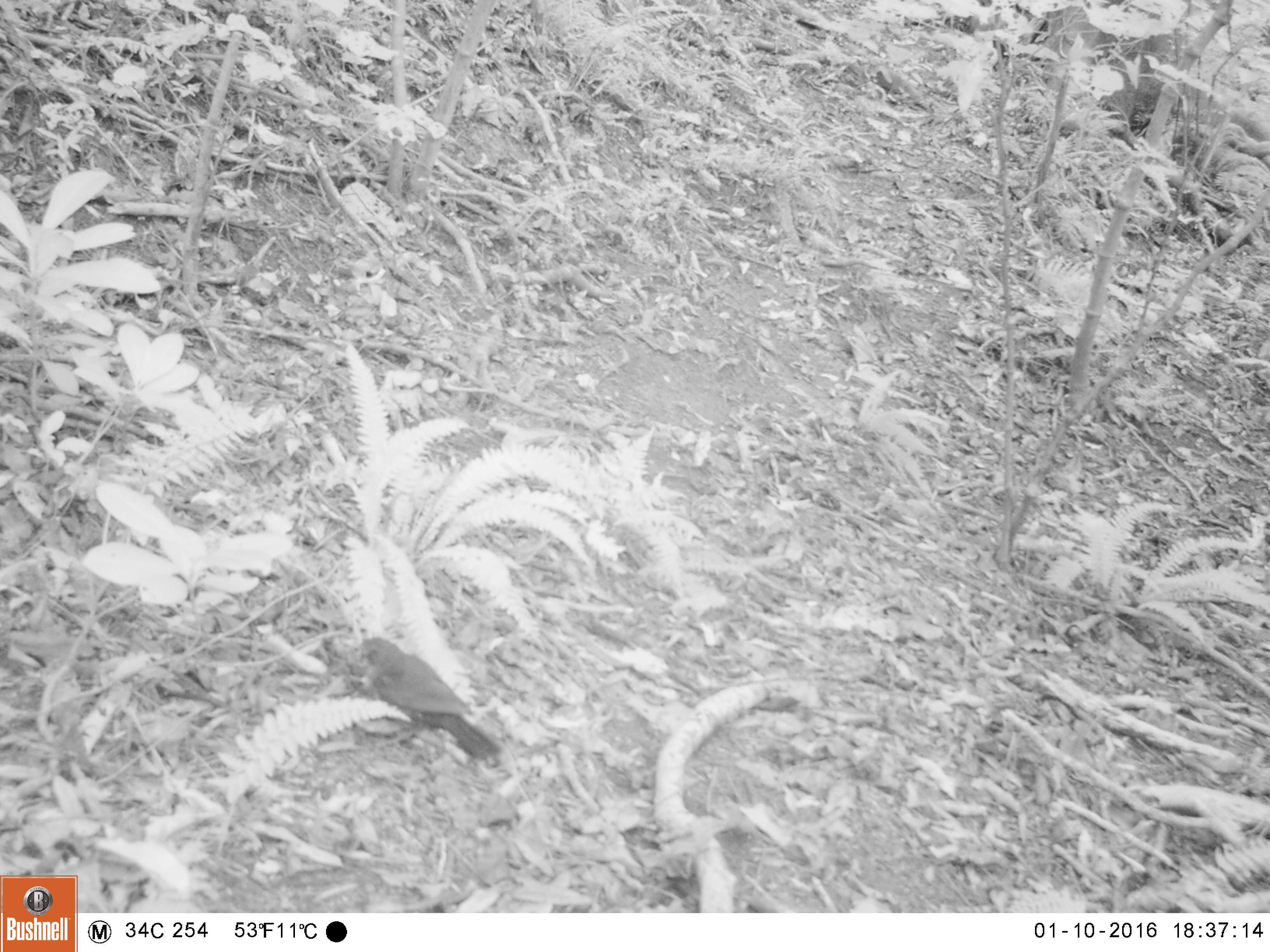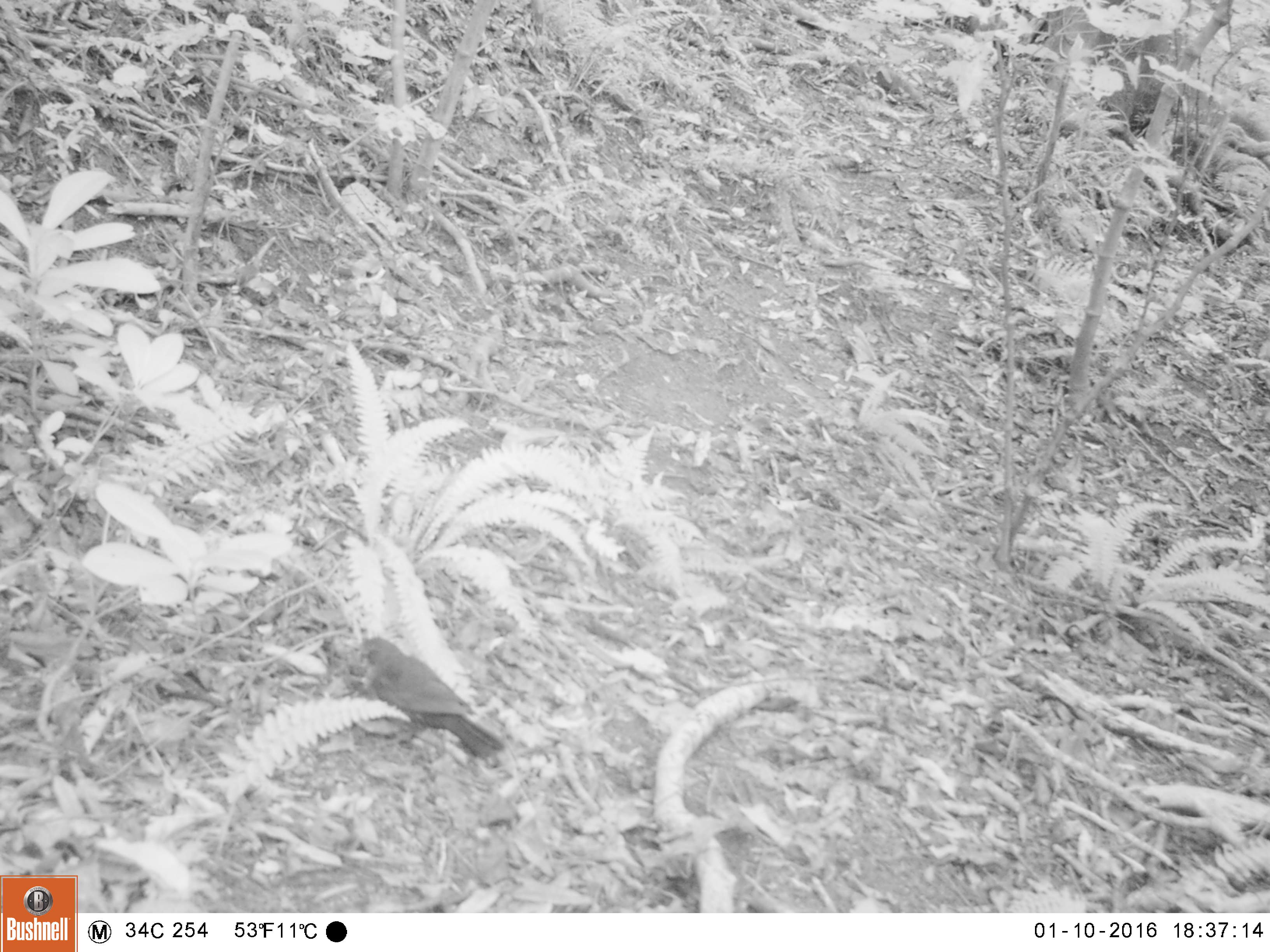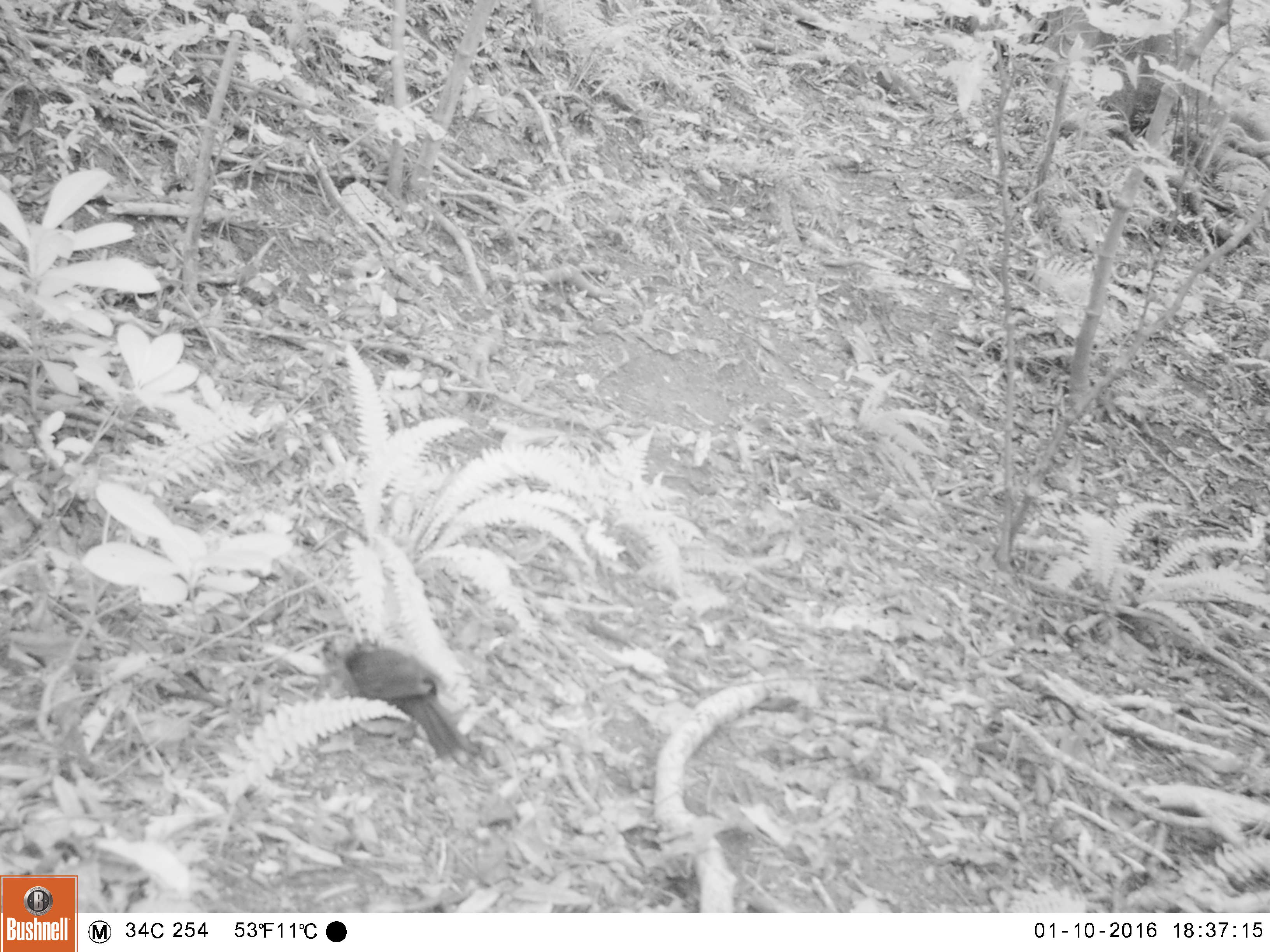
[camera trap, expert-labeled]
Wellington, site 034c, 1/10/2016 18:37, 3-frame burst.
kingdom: Animalia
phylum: Chordata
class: Aves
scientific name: Aves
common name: bird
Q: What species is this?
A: Bird (Aves).